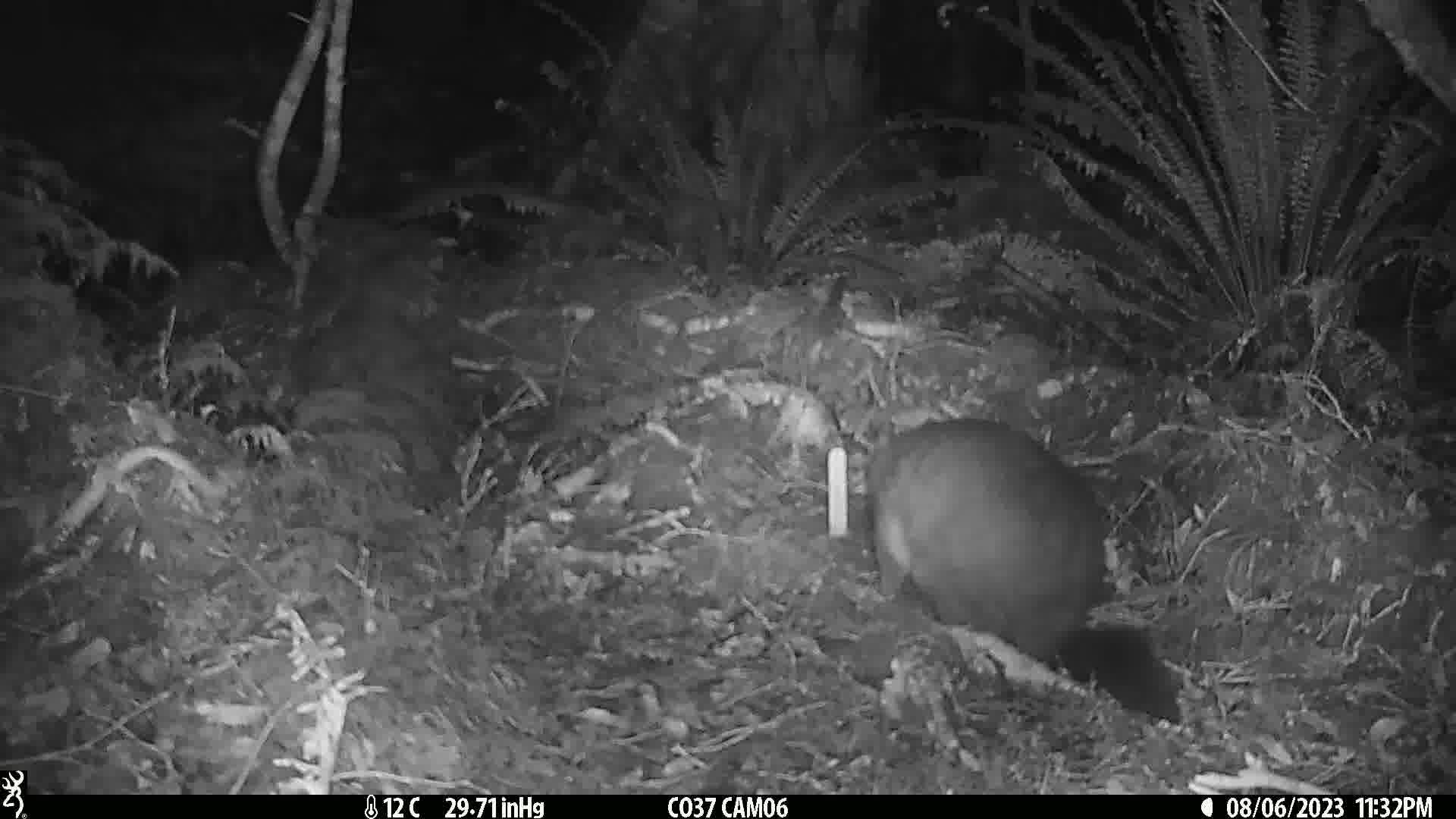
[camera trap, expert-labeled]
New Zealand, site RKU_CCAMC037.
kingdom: Animalia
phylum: Chordata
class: Mammalia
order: Diprotodontia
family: Phalangeridae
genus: Trichosurus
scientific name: Trichosurus vulpecula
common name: common brushtail possum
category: possum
Possum (common brushtail possum) (Trichosurus vulpecula).